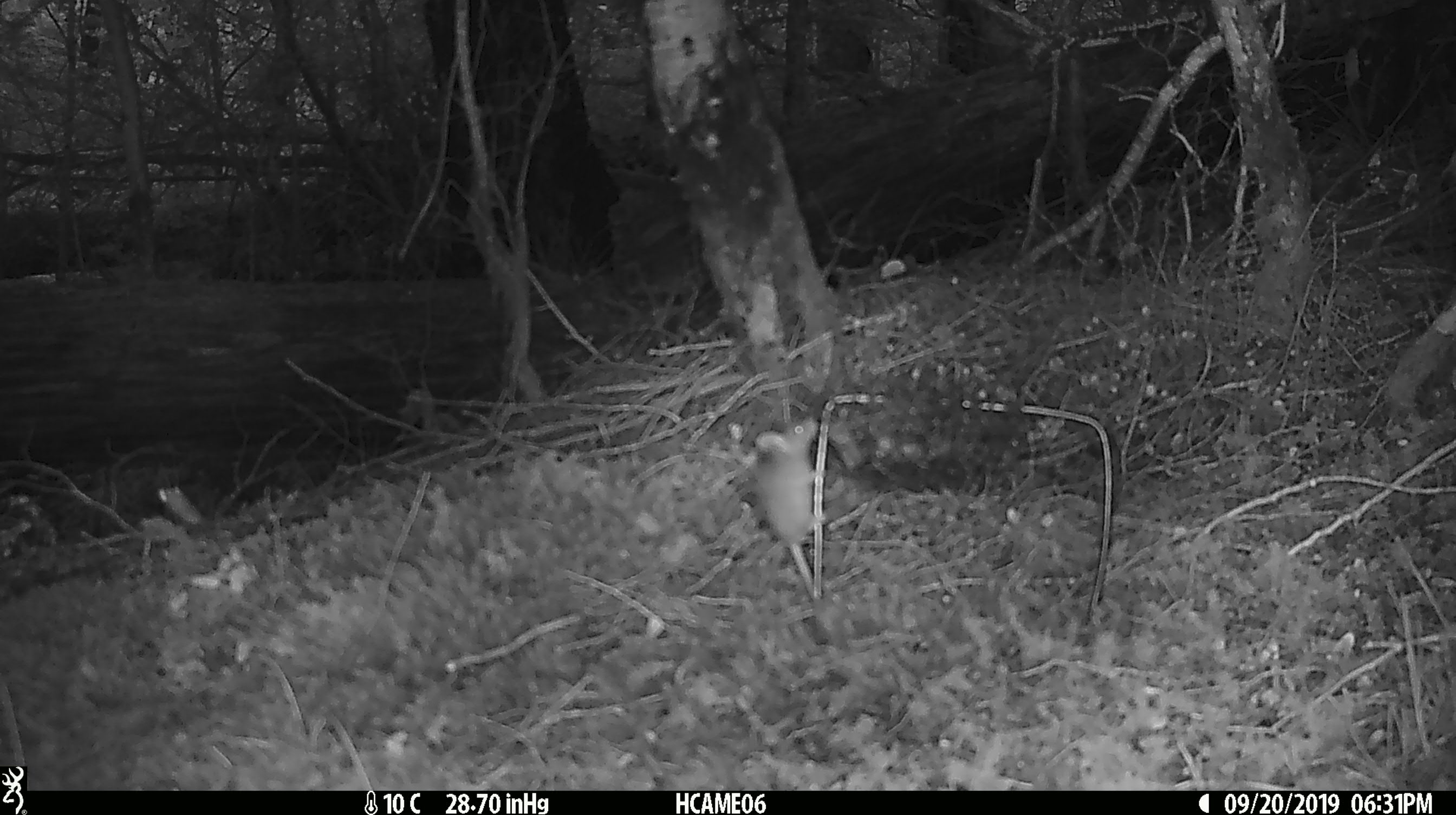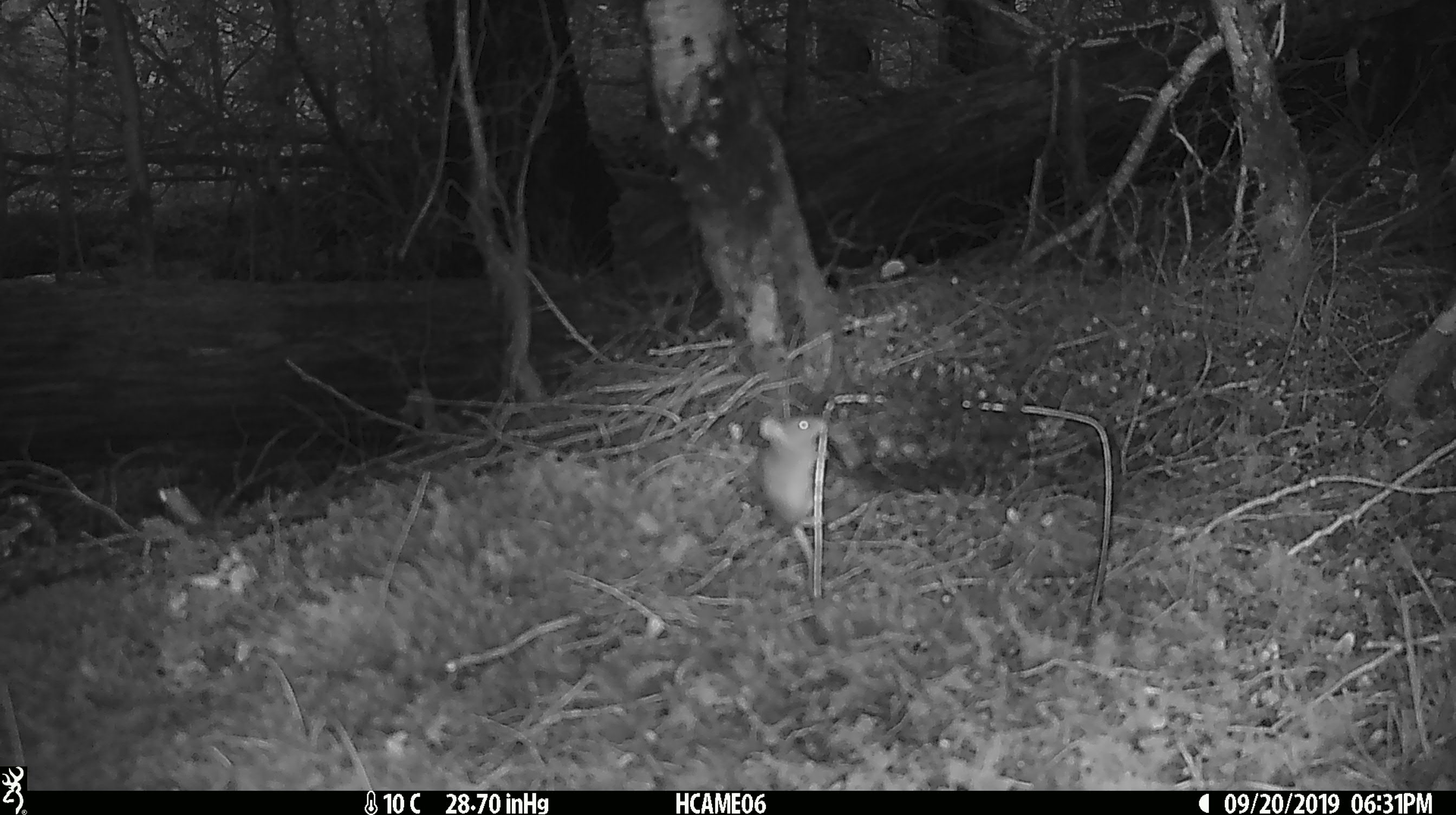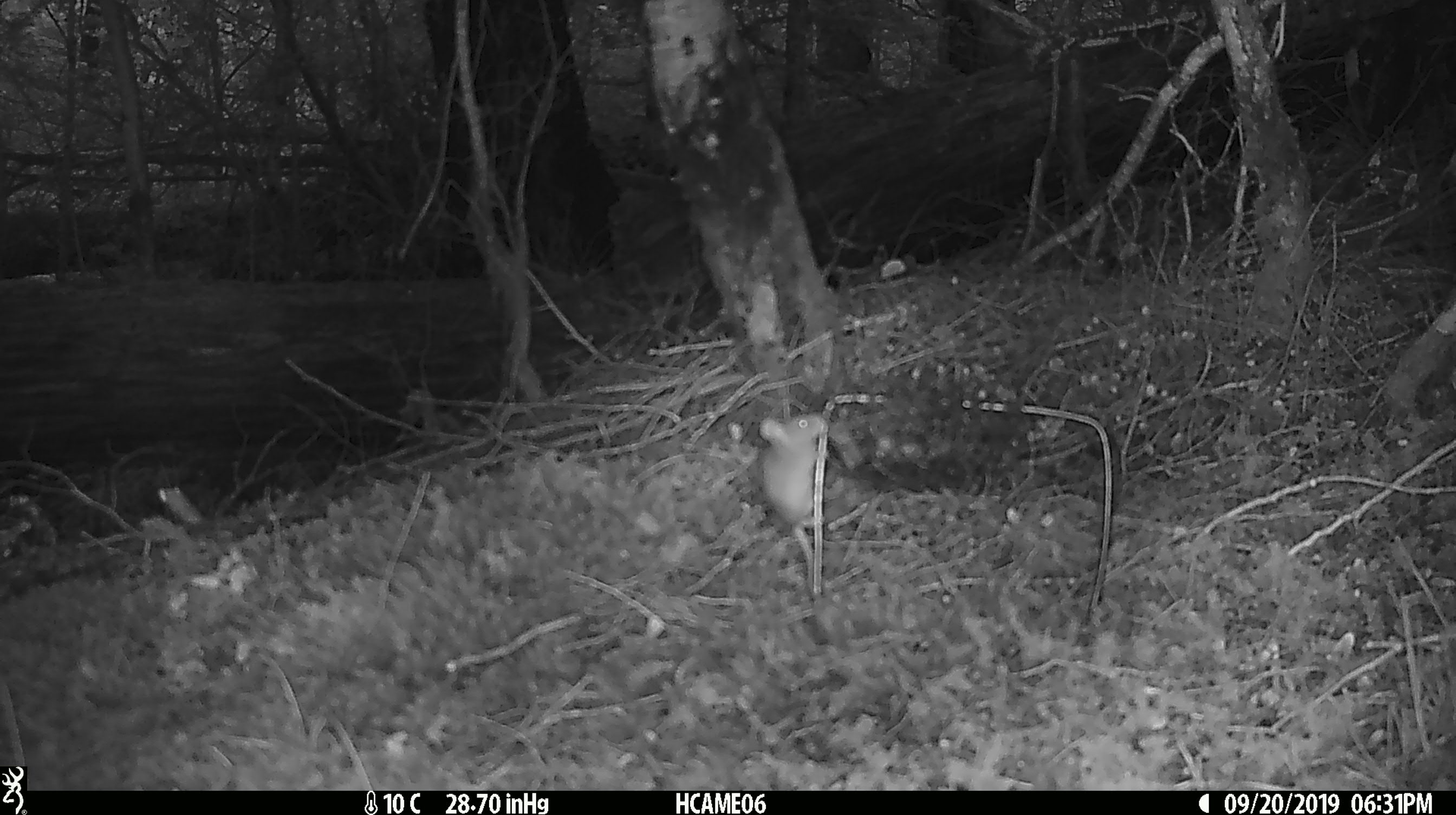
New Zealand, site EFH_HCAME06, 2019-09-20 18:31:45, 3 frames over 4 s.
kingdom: Animalia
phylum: Chordata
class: Mammalia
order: Rodentia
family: Muridae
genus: Mus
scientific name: Mus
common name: mouse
Mouse (Mus).